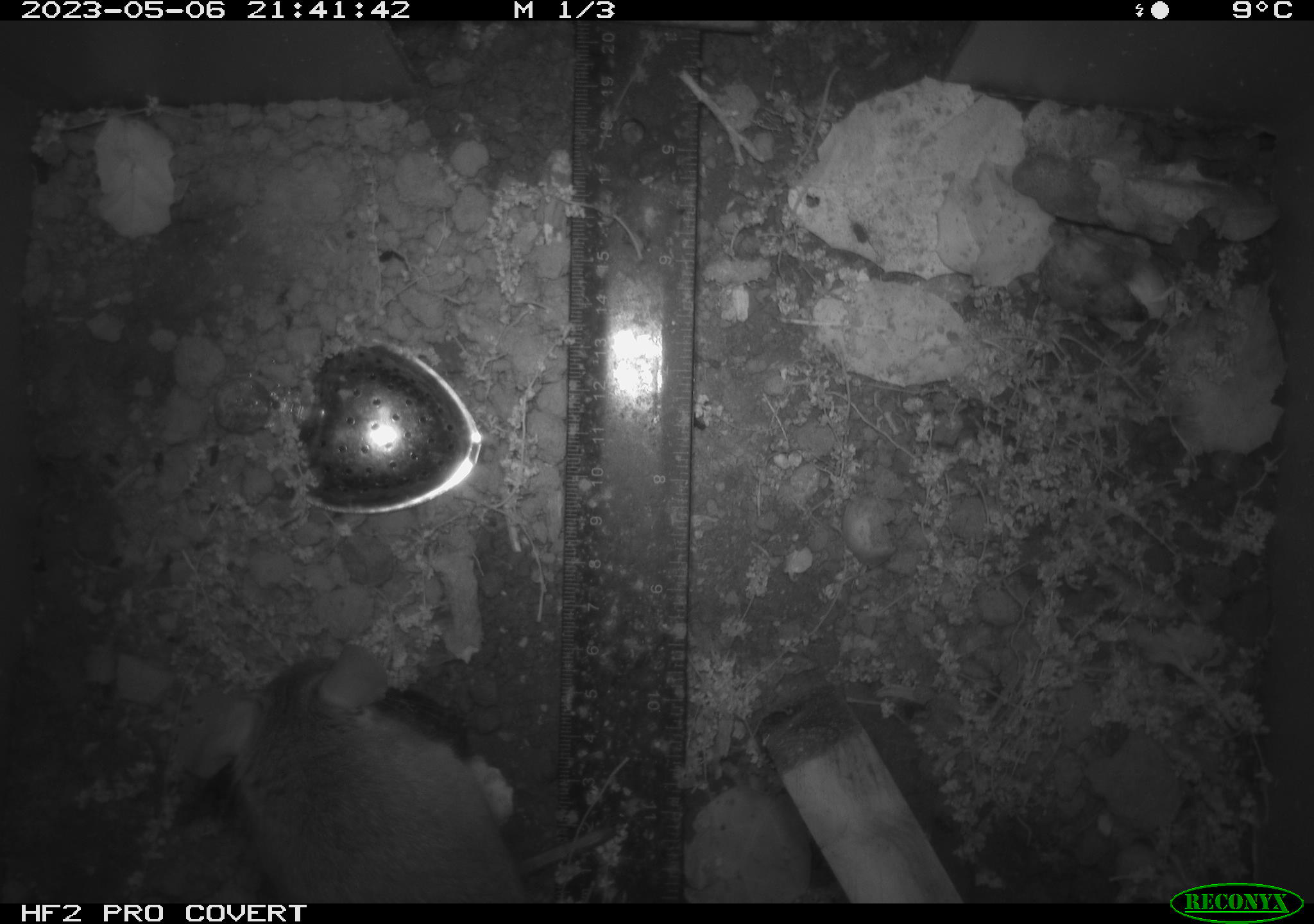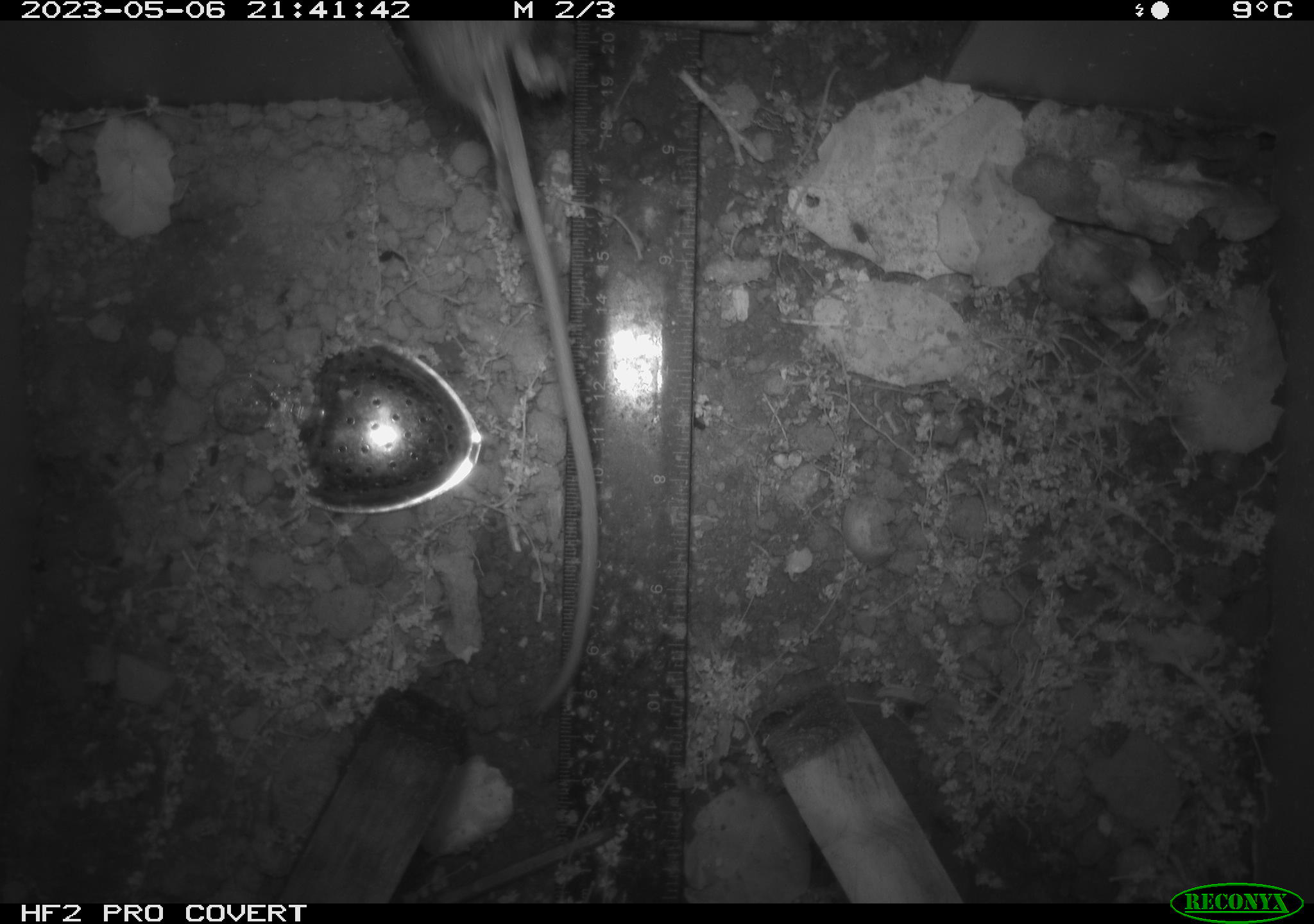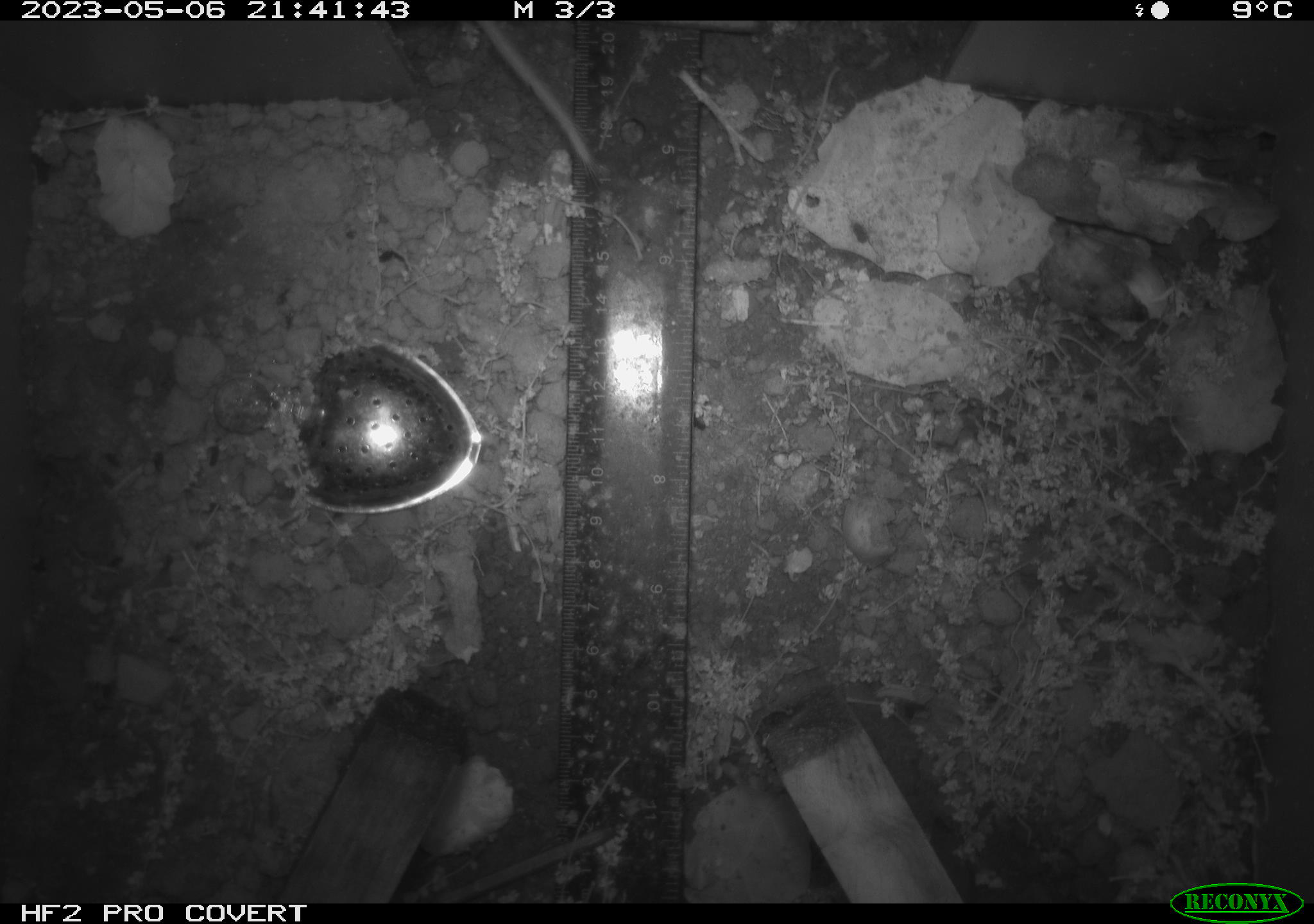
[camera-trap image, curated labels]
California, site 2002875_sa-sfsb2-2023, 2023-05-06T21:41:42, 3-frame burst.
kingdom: Animalia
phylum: Chordata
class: Mammalia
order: Rodentia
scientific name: Rodentia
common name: mouse species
Mouse species (Rodentia).